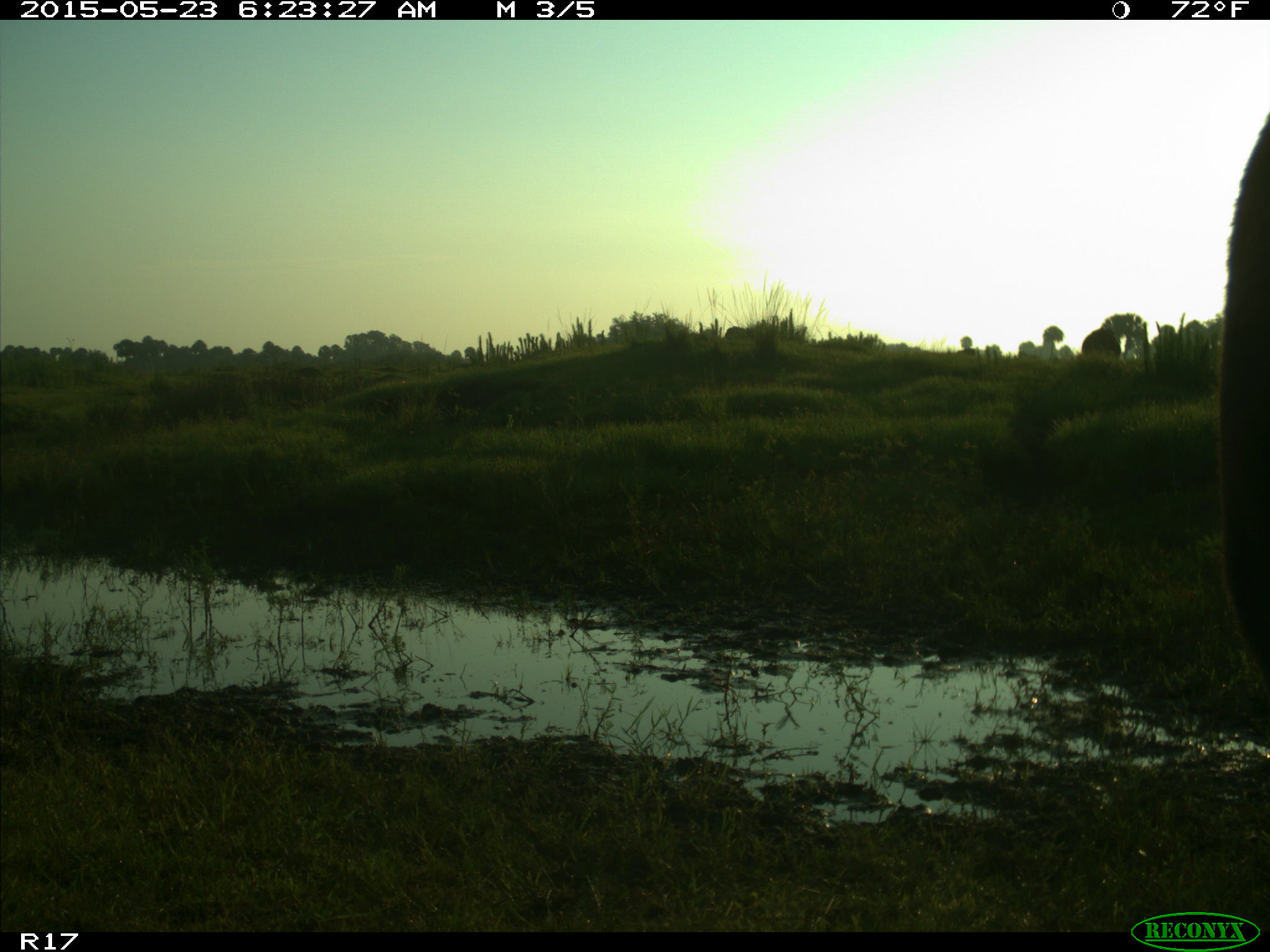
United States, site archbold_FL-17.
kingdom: Animalia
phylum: Chordata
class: Mammalia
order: Artiodactyla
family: Bovidae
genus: Bos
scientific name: Bos taurus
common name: domestic cow